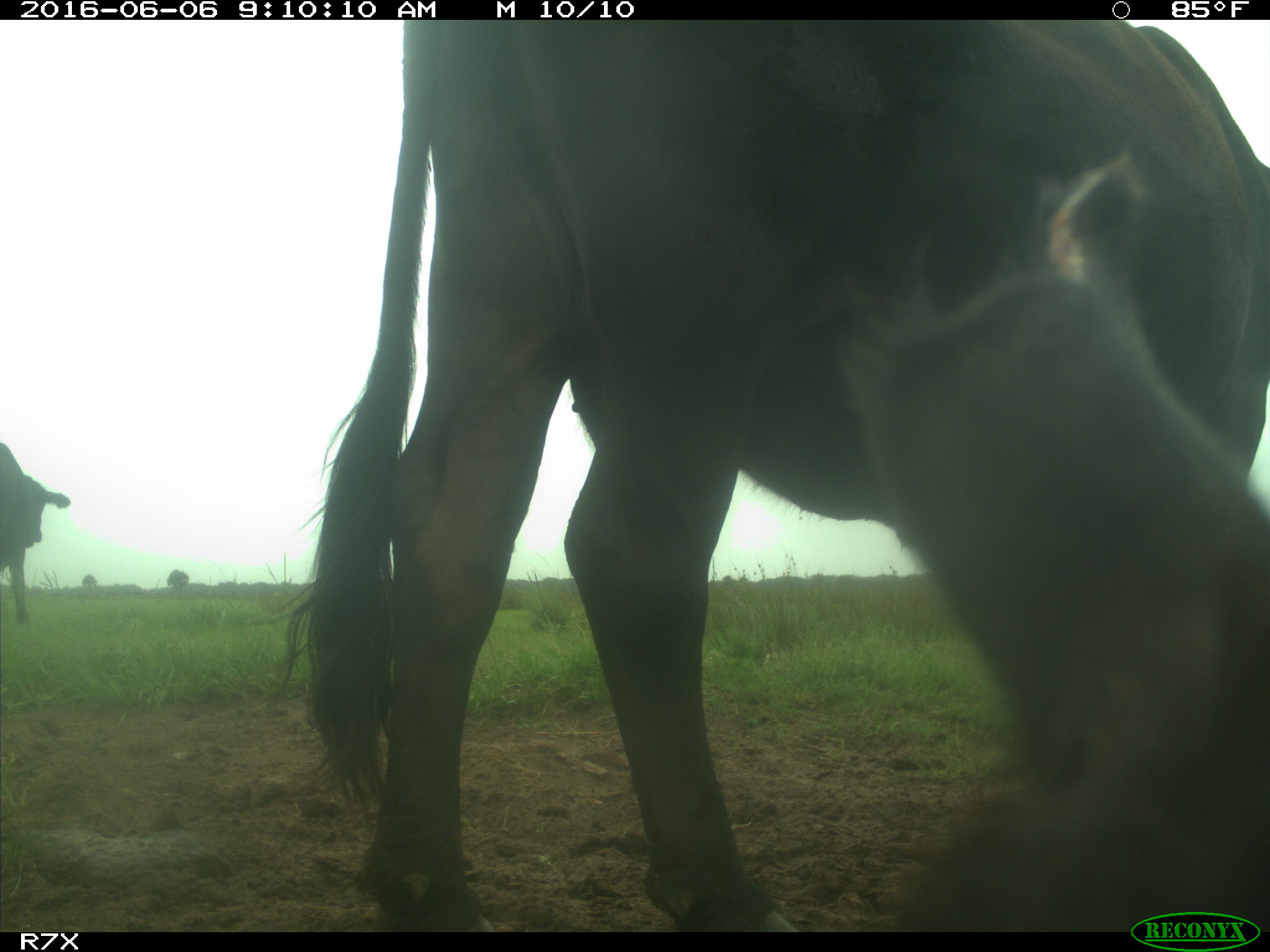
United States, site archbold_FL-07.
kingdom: Animalia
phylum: Chordata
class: Mammalia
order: Artiodactyla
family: Bovidae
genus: Bos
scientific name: Bos taurus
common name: domestic cow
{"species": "Bos taurus (domestic cow)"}